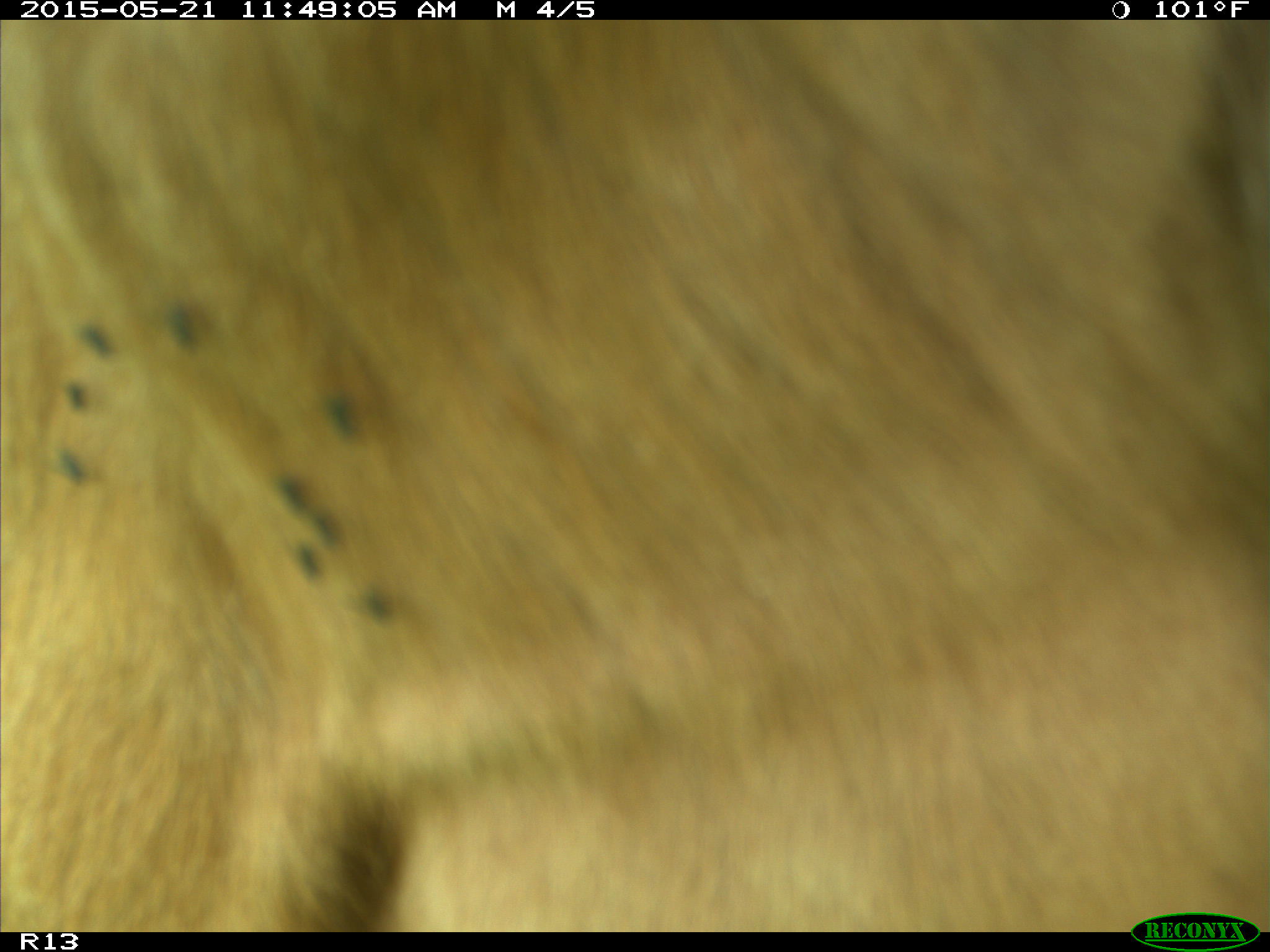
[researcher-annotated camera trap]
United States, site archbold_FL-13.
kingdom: Animalia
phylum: Chordata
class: Mammalia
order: Artiodactyla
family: Bovidae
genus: Bos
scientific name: Bos taurus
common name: domestic cow